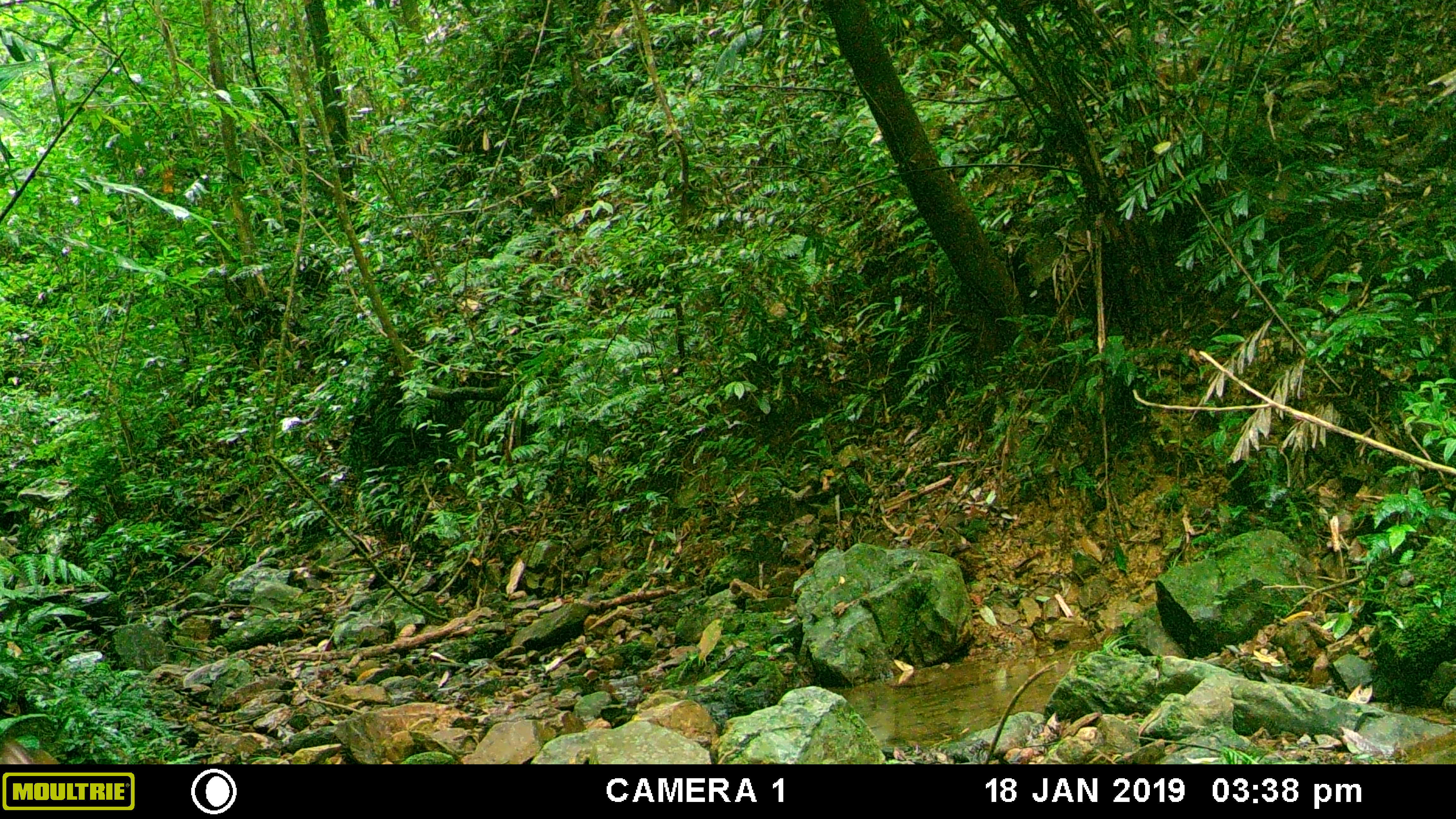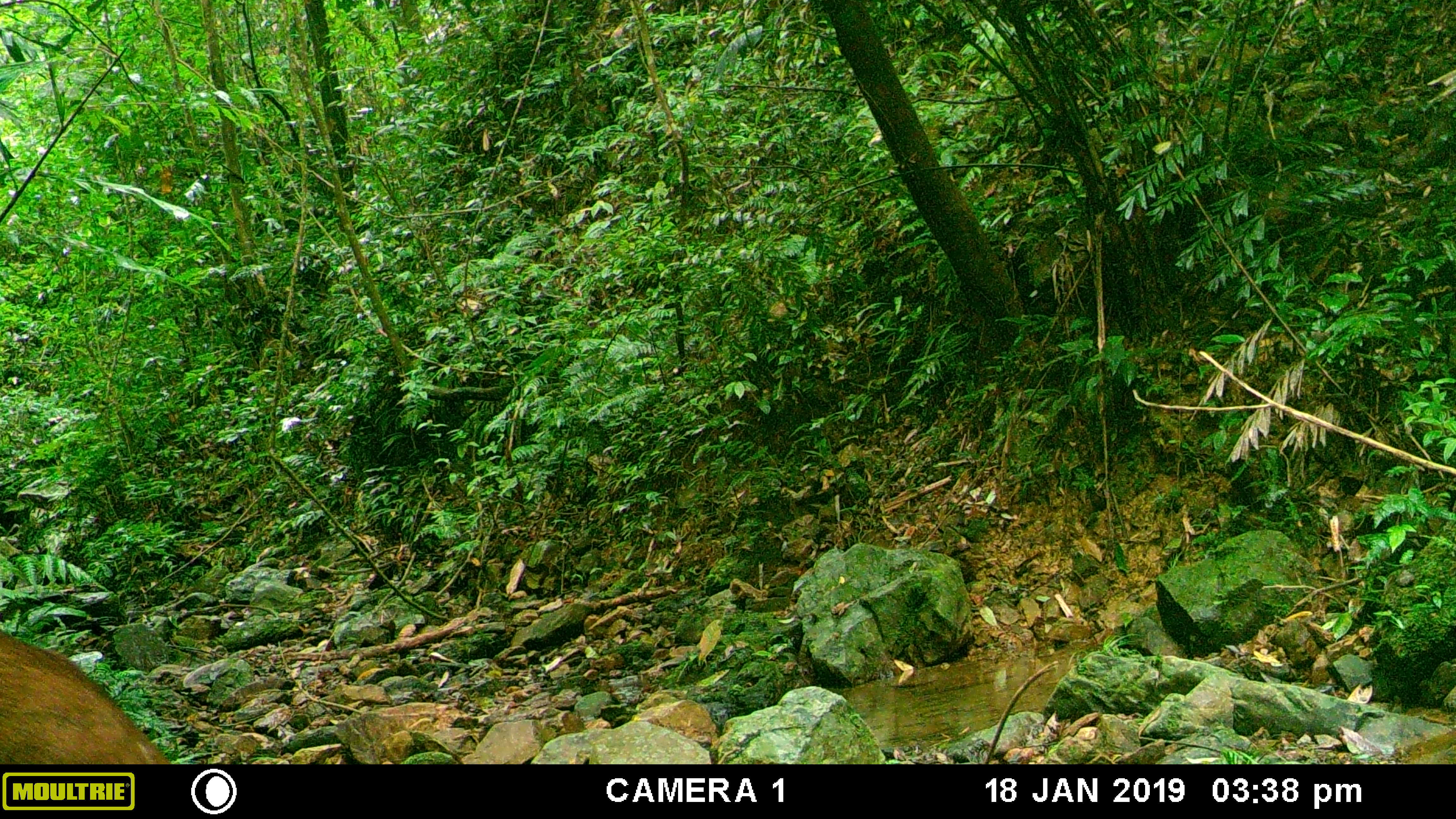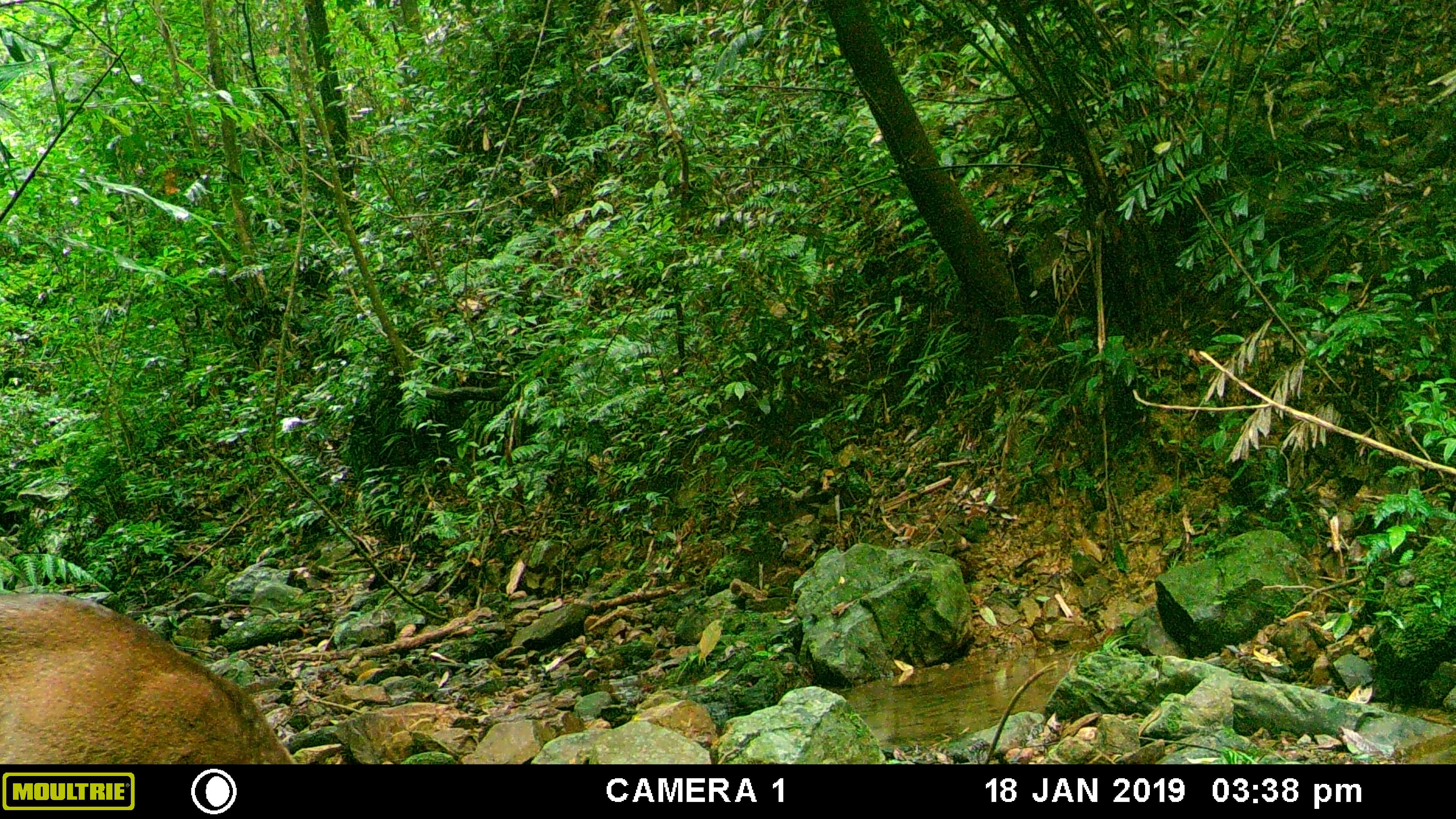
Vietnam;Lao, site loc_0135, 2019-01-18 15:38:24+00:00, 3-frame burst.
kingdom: Animalia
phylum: Chordata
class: Mammalia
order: Artiodactyla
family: Cervidae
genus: Muntiacus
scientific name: Muntiacus rooseveltorum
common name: roosevelt's muntjac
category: roosevelts muntjac group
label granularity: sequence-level